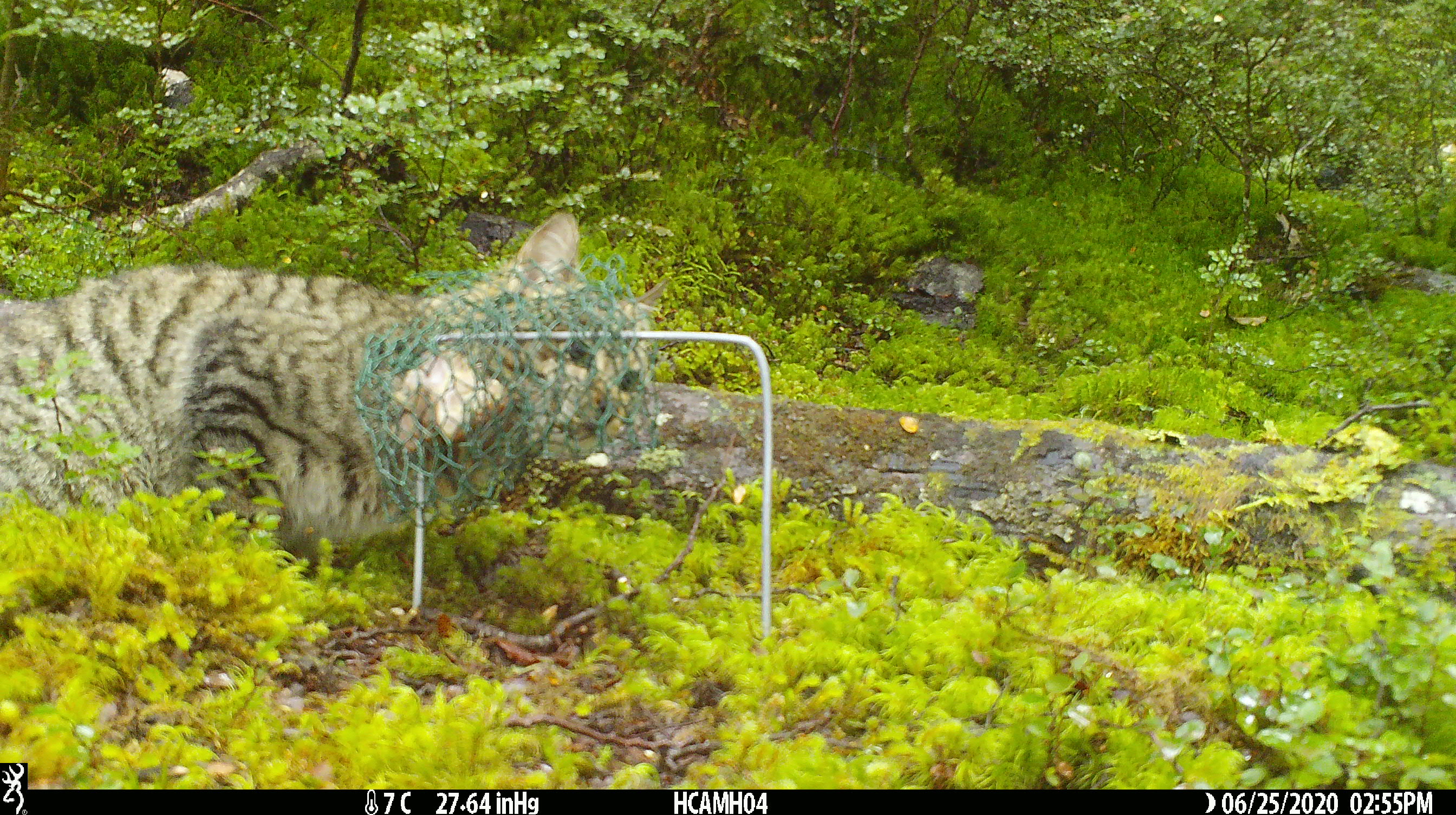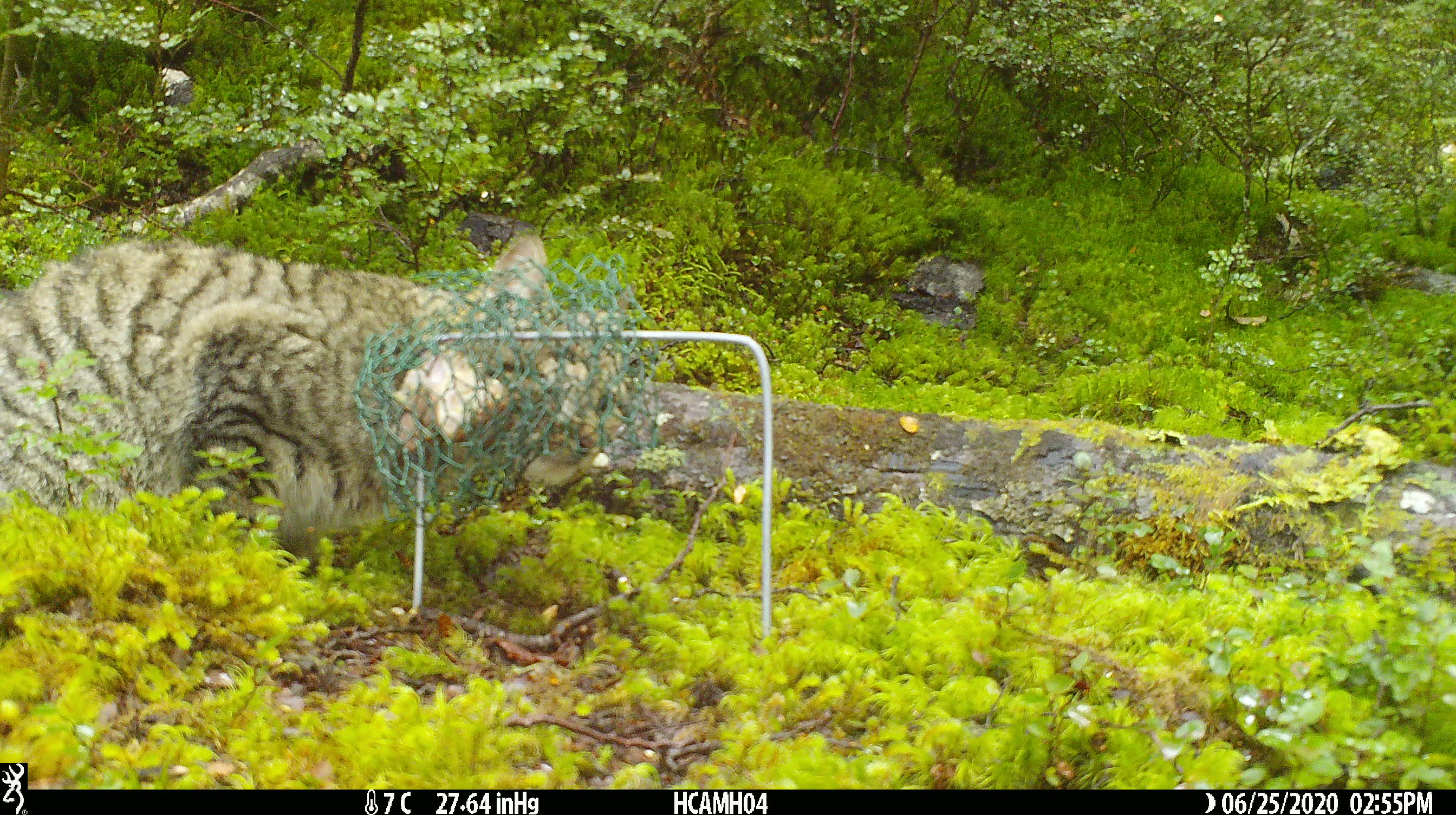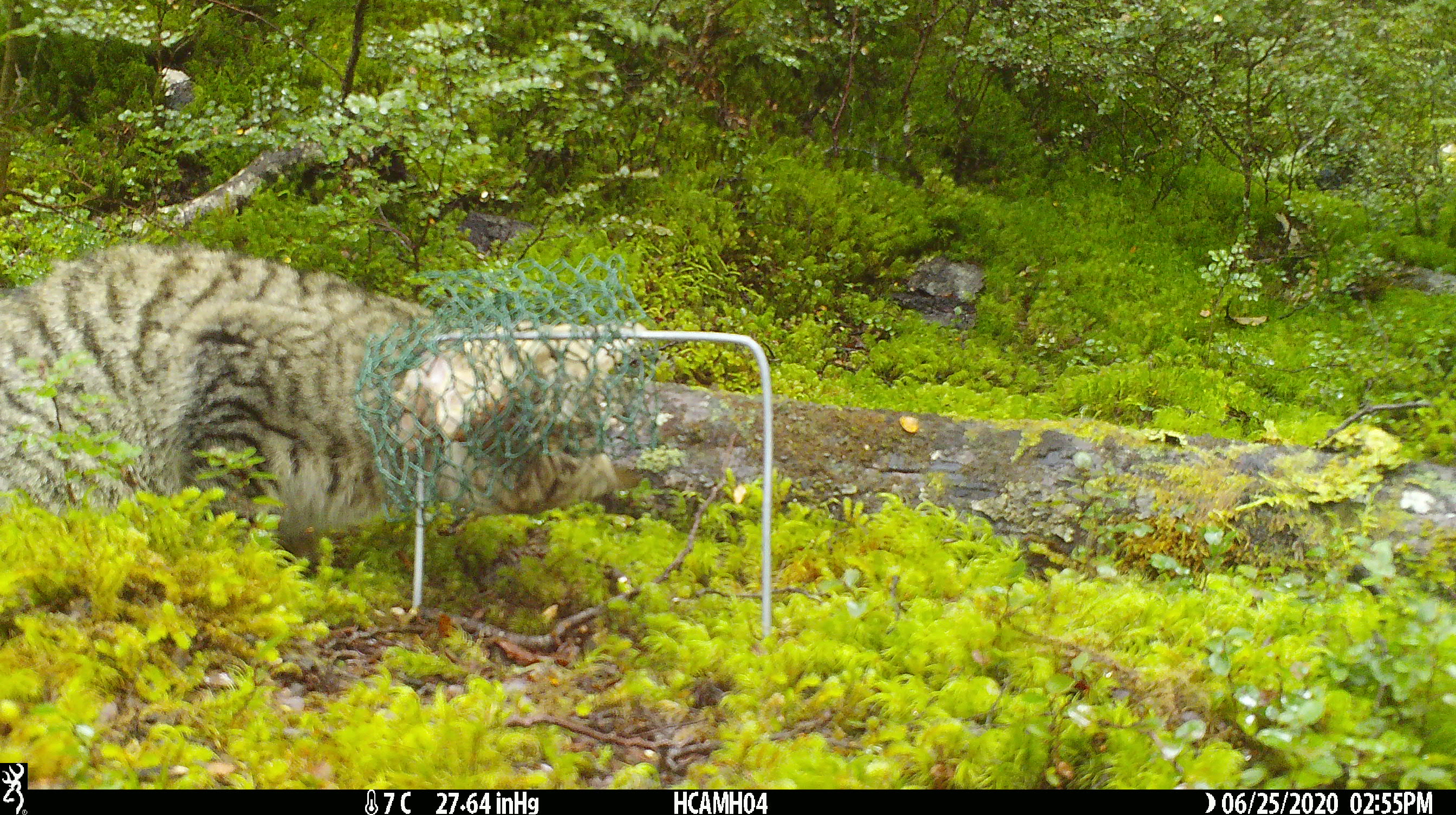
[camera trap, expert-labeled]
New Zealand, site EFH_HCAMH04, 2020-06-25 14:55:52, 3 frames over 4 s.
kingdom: Animalia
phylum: Chordata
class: Mammalia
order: Carnivora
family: Felidae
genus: Felis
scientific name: Felis catus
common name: domestic cat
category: cat